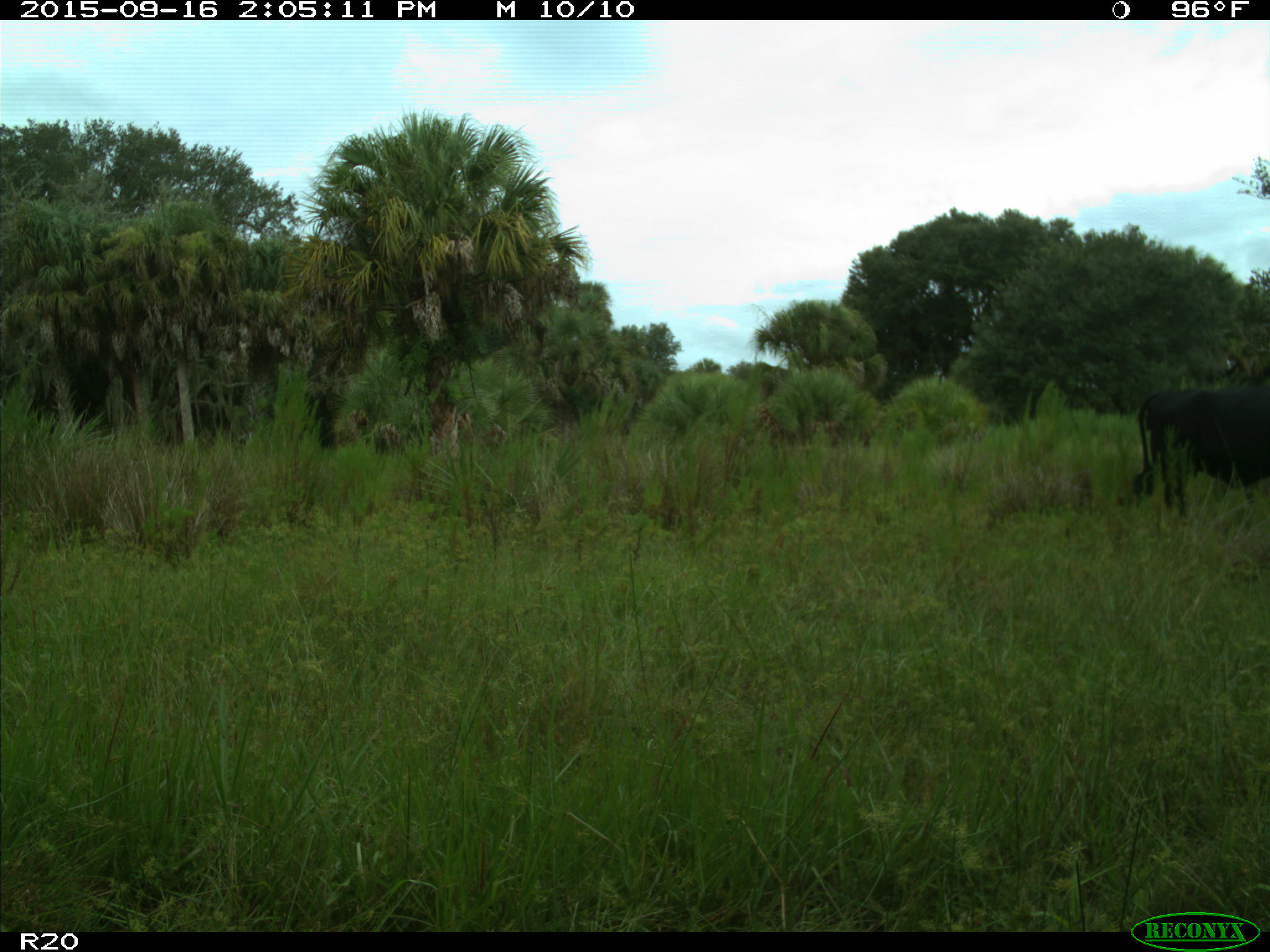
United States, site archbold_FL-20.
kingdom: Animalia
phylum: Chordata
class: Mammalia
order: Artiodactyla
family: Bovidae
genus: Bos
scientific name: Bos taurus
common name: domestic cow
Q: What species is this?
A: Bos taurus (domestic cow).